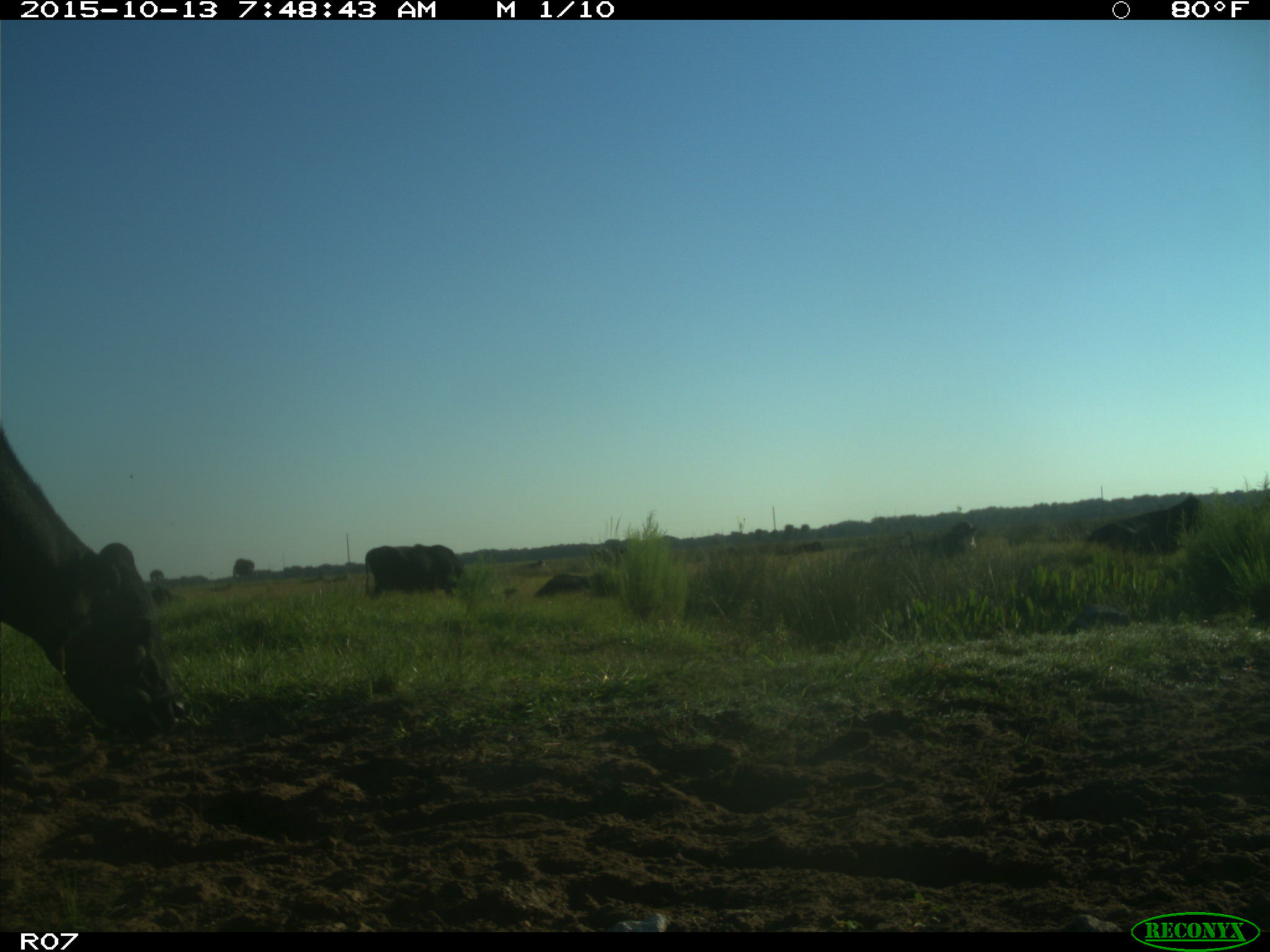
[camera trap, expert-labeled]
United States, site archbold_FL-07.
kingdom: Animalia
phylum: Chordata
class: Mammalia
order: Artiodactyla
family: Bovidae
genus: Bos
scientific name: Bos taurus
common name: domestic cow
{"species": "Bos taurus (domestic cow)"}